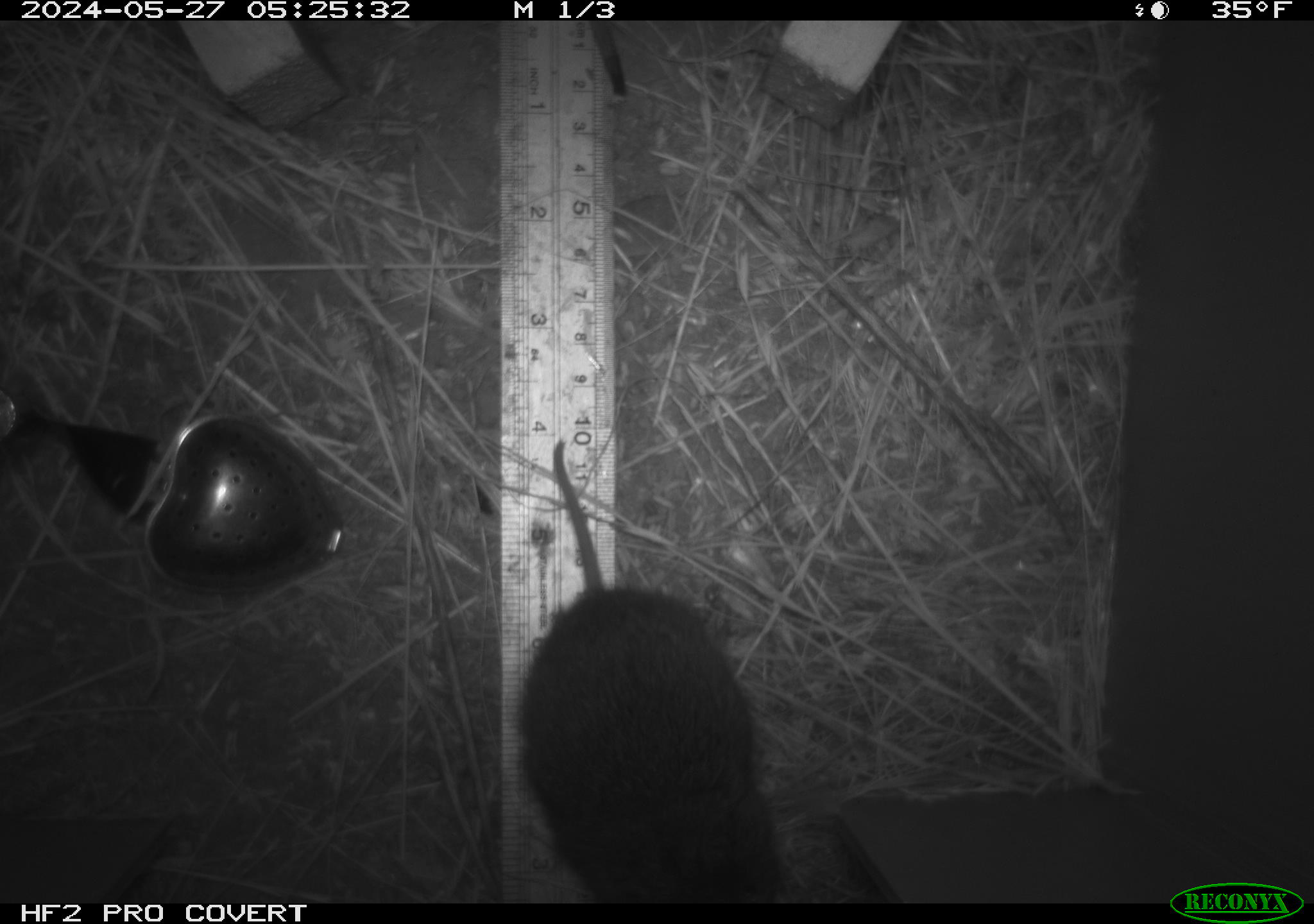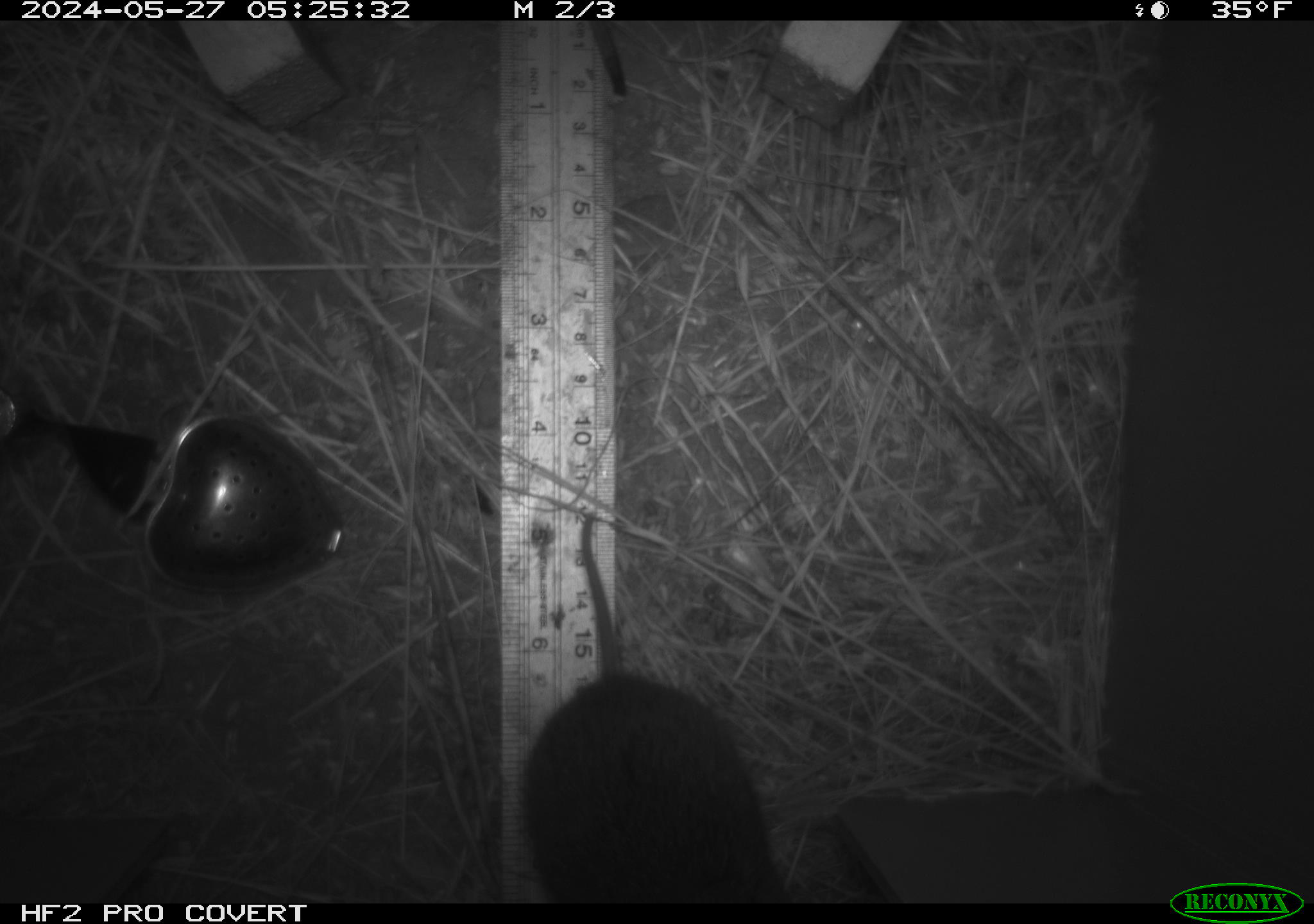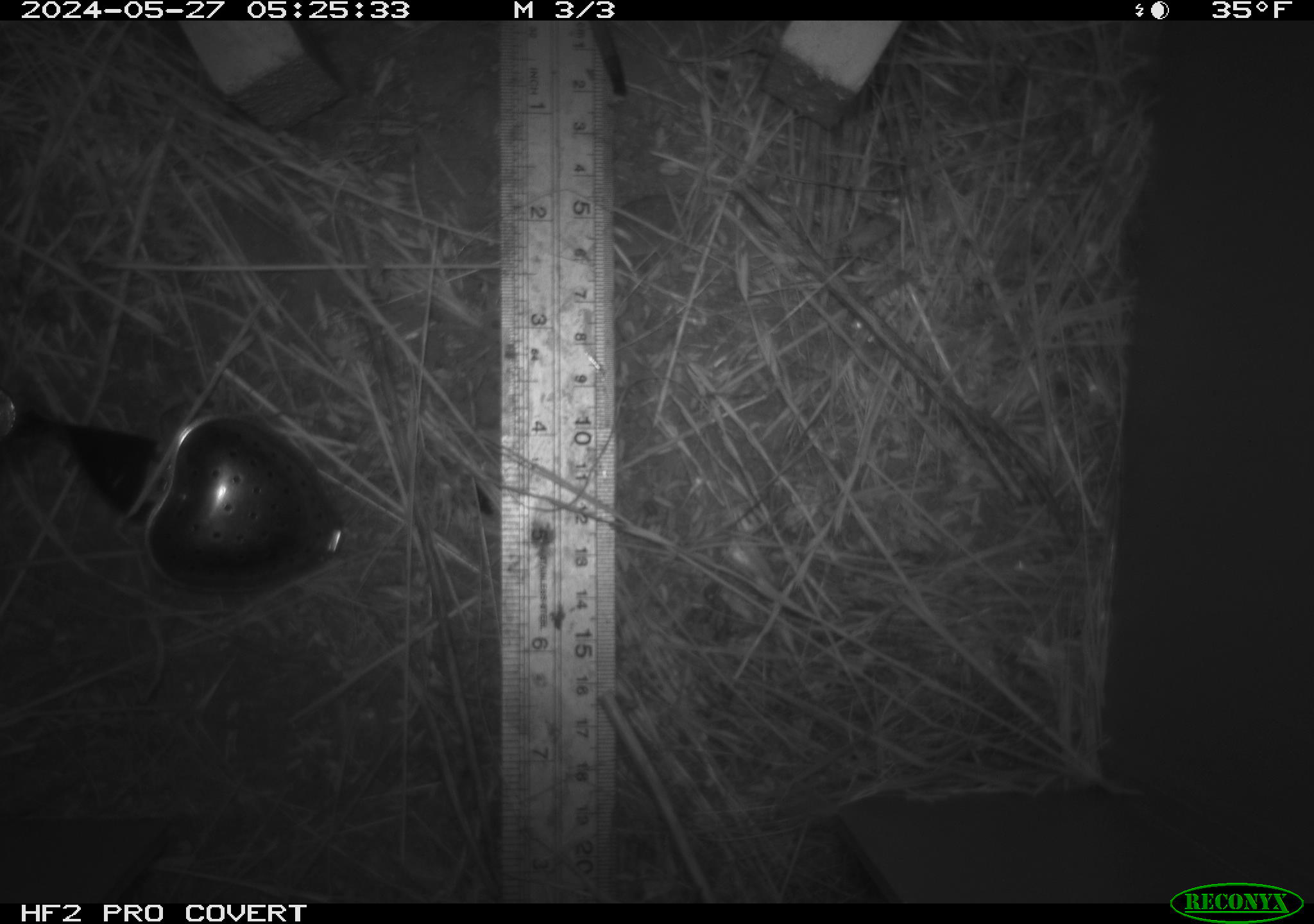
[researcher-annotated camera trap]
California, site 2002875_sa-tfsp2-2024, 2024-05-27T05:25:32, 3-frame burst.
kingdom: Animalia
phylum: Chordata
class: Mammalia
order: Rodentia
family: Cricetidae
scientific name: Arvicolinae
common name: voles, lemmings, and muskrats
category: arvicolinae subfamily